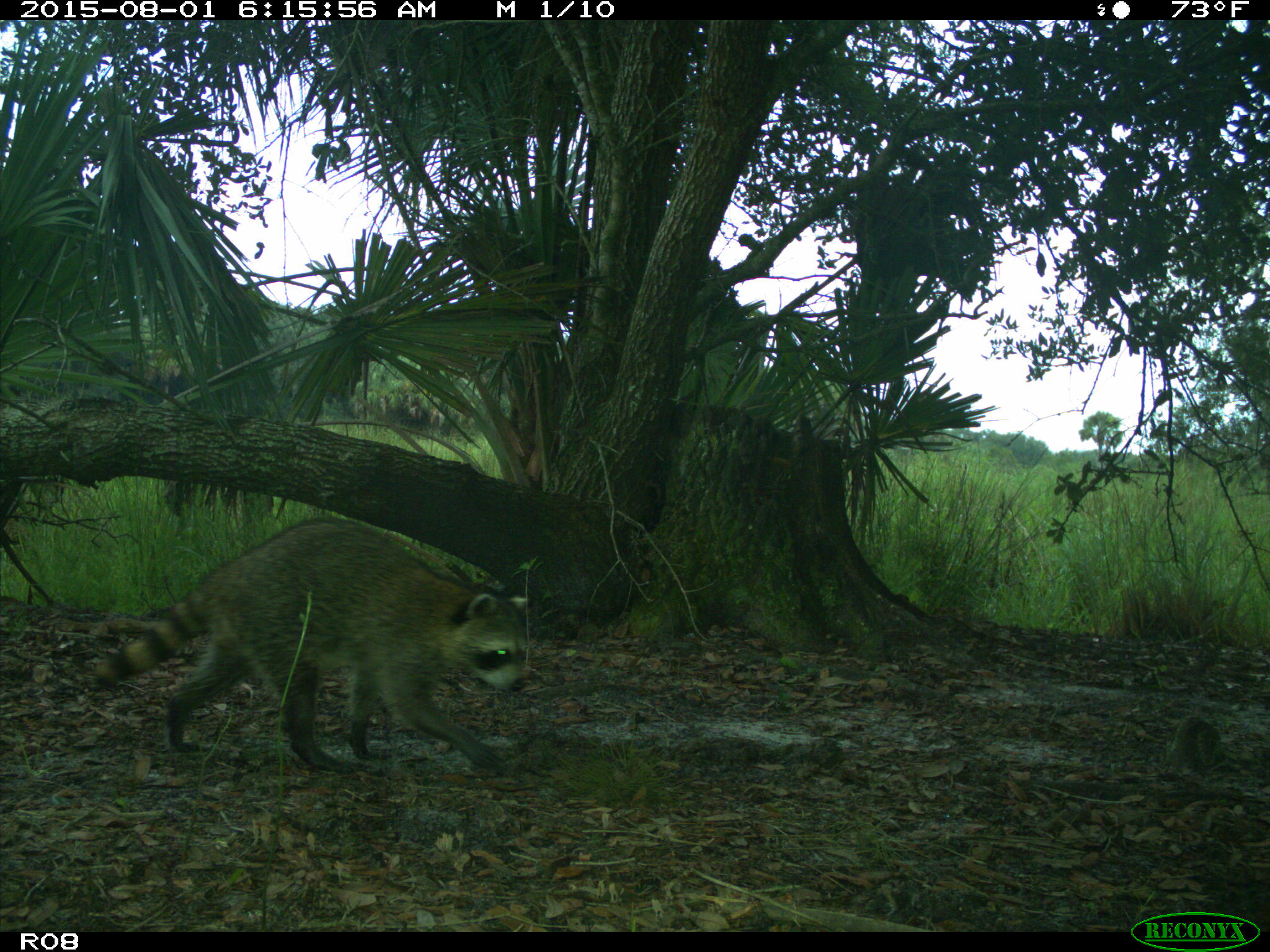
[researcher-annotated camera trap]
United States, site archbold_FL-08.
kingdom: Animalia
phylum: Chordata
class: Mammalia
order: Carnivora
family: Procyonidae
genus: Procyon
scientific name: Procyon lotor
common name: common raccoon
Procyon lotor (common raccoon).